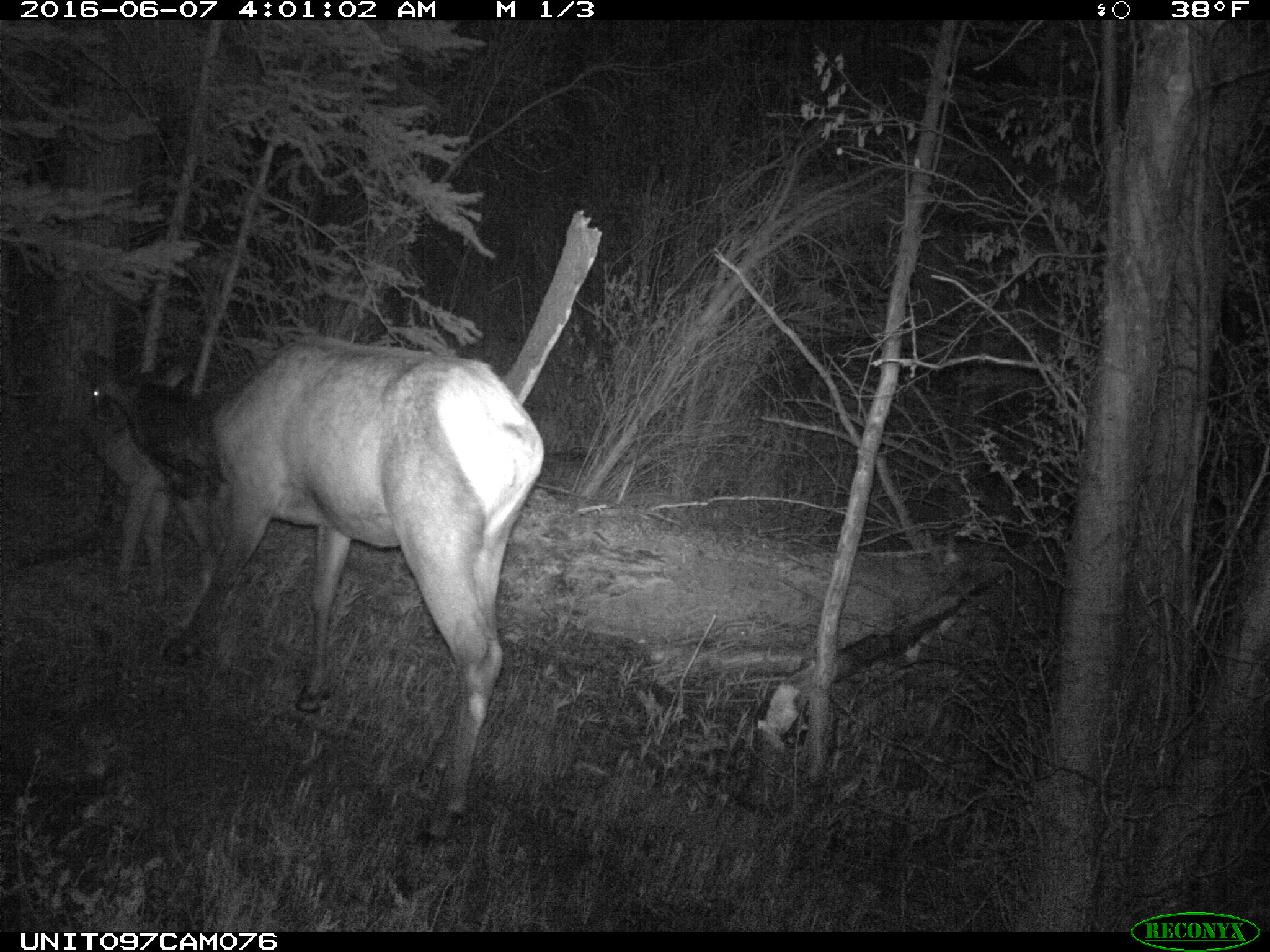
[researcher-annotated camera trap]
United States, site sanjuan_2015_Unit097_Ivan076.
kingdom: Animalia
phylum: Chordata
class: Mammalia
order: Artiodactyla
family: Cervidae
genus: Cervus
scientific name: Cervus elaphus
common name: red deer